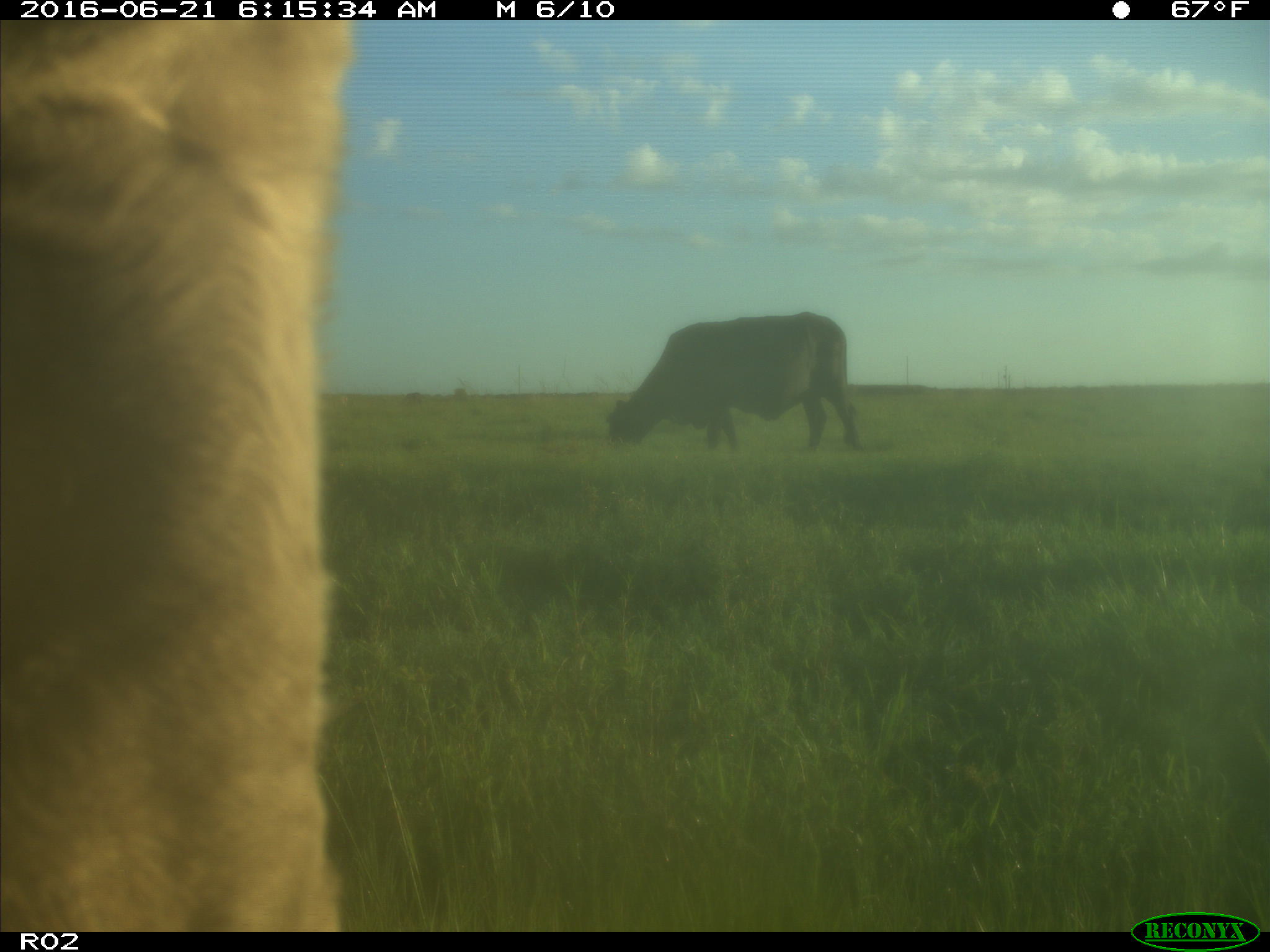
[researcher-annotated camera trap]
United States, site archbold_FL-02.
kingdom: Animalia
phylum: Chordata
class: Mammalia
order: Artiodactyla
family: Bovidae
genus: Bos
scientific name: Bos taurus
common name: domestic cow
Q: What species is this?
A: Bos taurus (domestic cow).